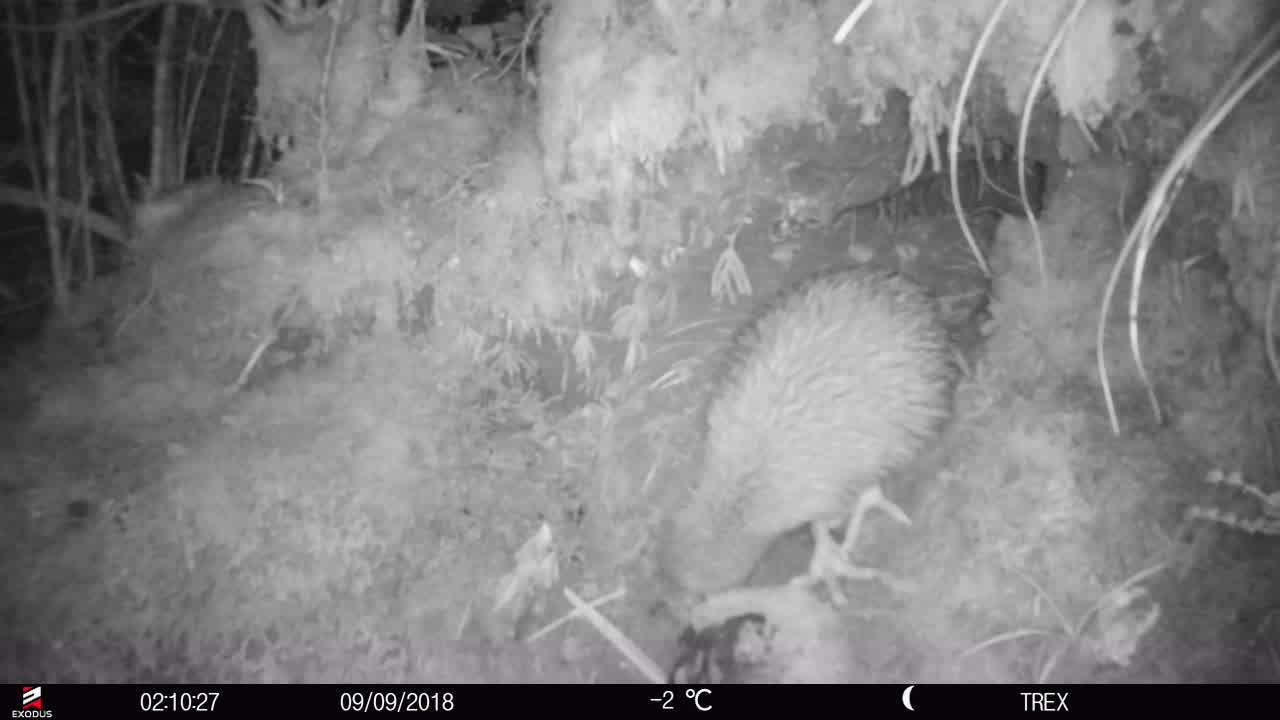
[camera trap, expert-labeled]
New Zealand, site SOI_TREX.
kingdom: Animalia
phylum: Chordata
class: Aves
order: Apterygiformes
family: Apterygidae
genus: Apteryx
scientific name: Apteryx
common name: kiwi